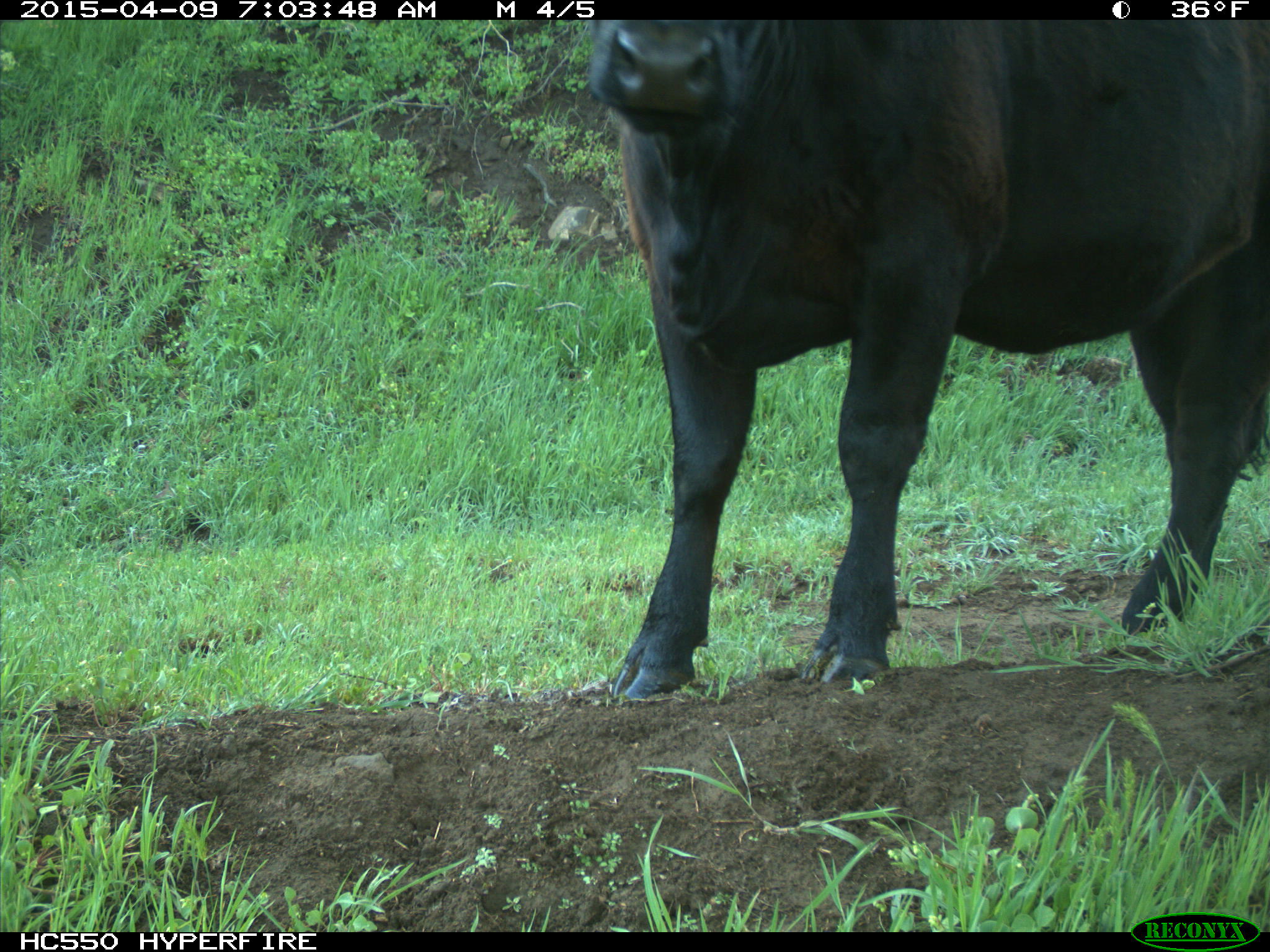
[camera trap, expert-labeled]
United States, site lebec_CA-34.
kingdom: Animalia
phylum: Chordata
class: Mammalia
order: Artiodactyla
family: Bovidae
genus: Bos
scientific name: Bos taurus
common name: domestic cow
Bos taurus (domestic cow).